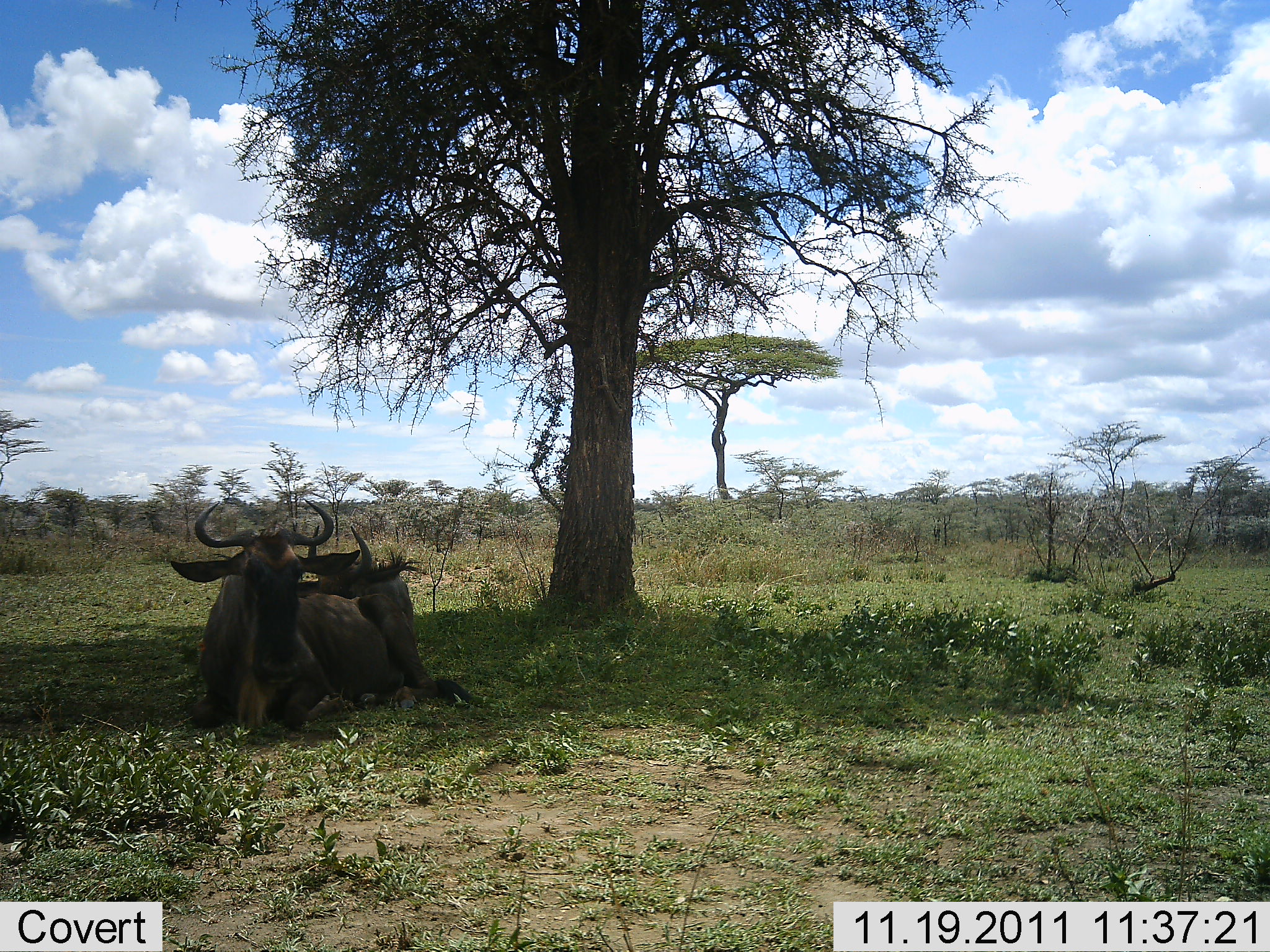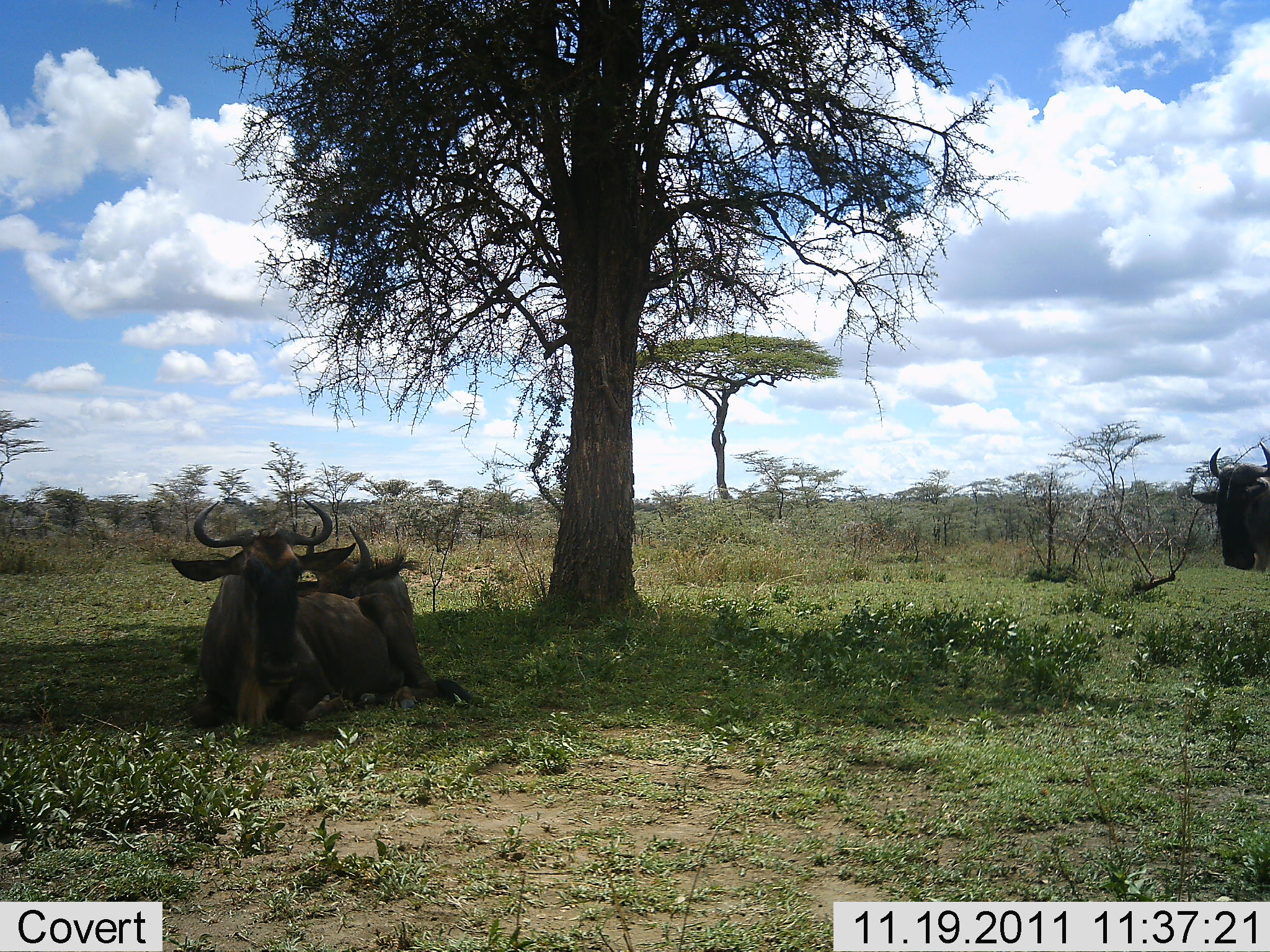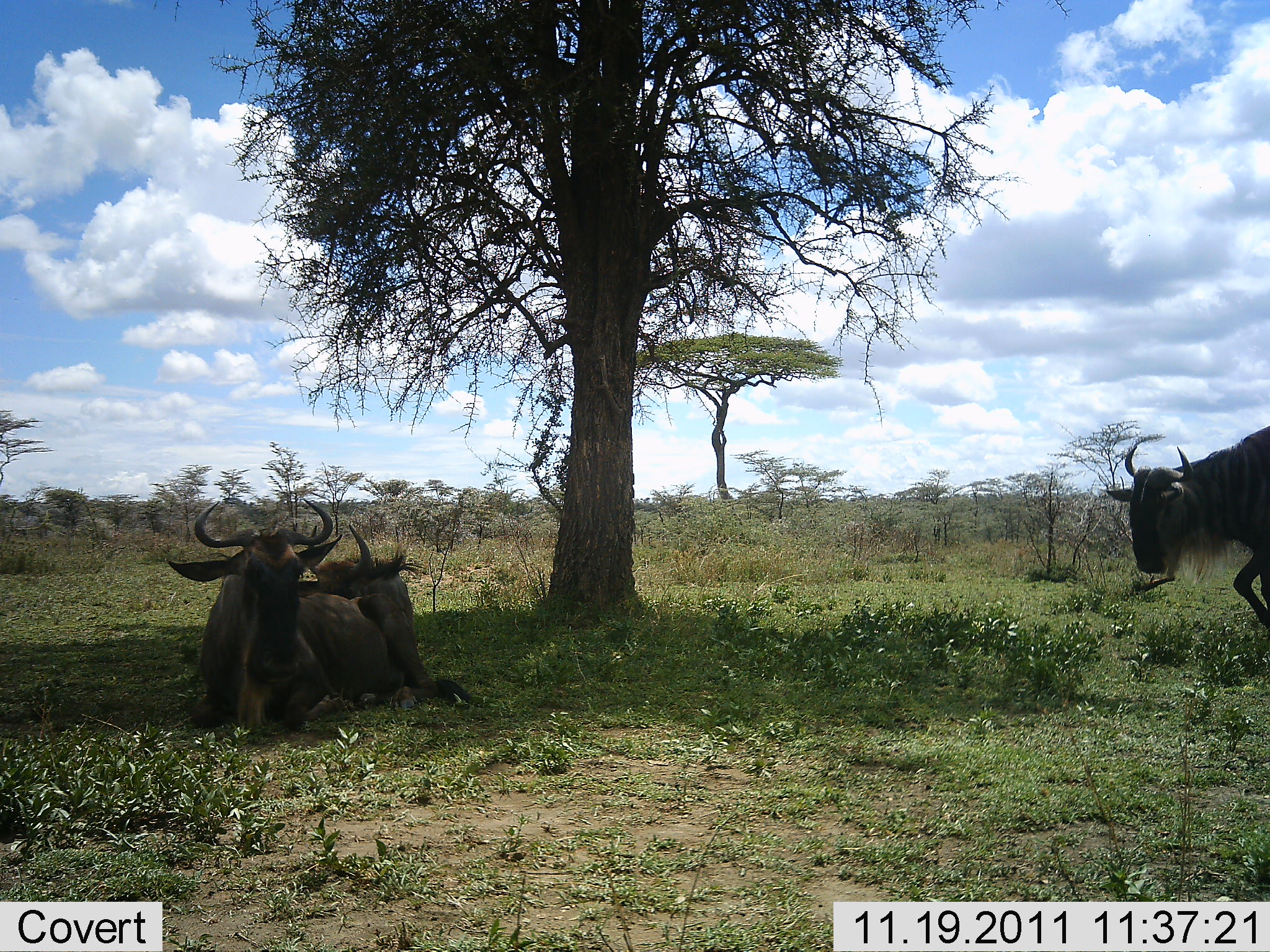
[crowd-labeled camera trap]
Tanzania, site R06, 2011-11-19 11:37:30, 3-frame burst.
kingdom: Animalia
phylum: Chordata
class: Mammalia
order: Artiodactyla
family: Bovidae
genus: Connochaetes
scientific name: Connochaetes taurinus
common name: blue wildebeest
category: wildebeest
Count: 3.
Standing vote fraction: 9%.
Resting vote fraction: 100%.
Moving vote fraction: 64%.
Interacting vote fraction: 0%.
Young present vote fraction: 0%.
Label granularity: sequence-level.